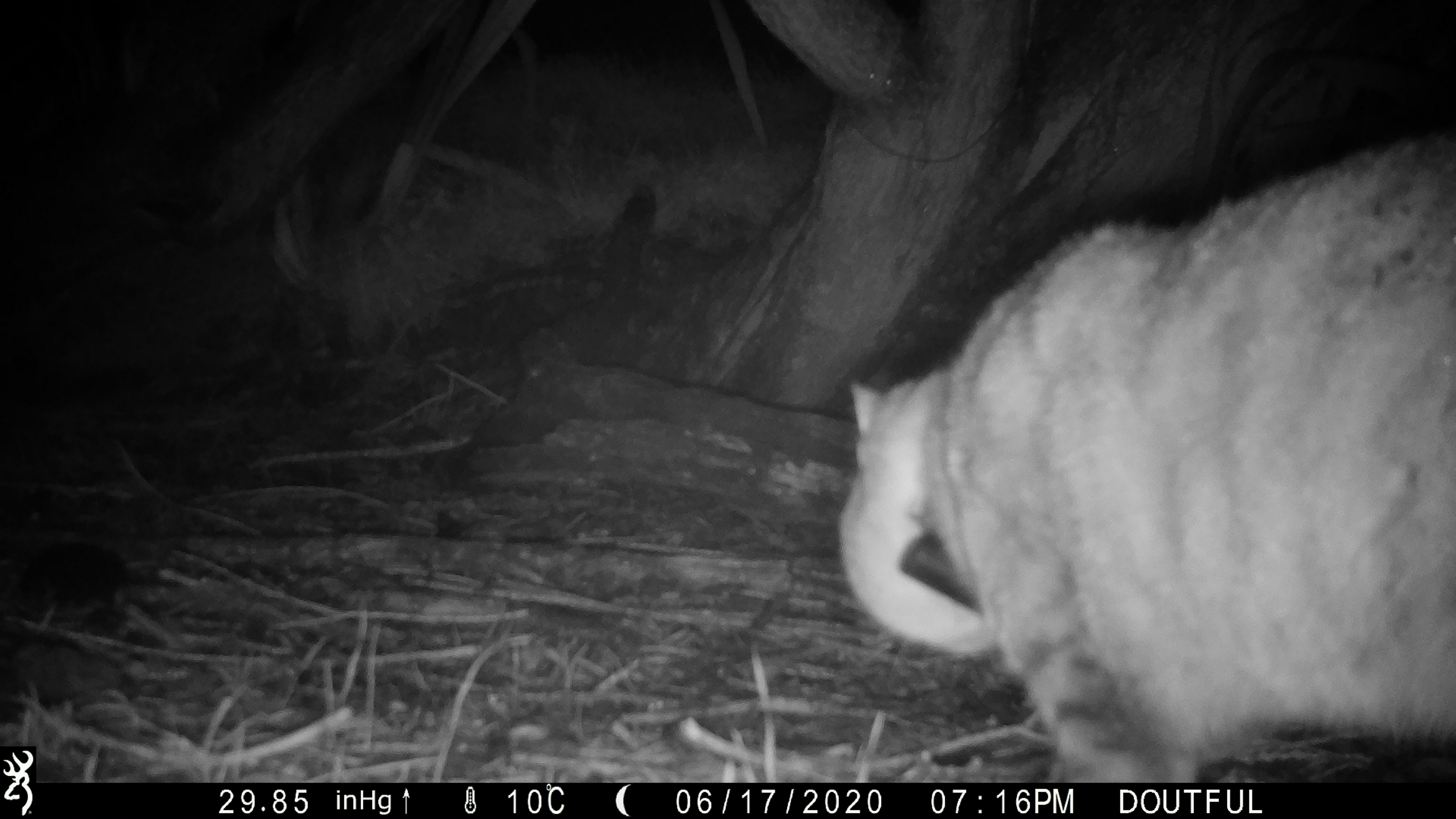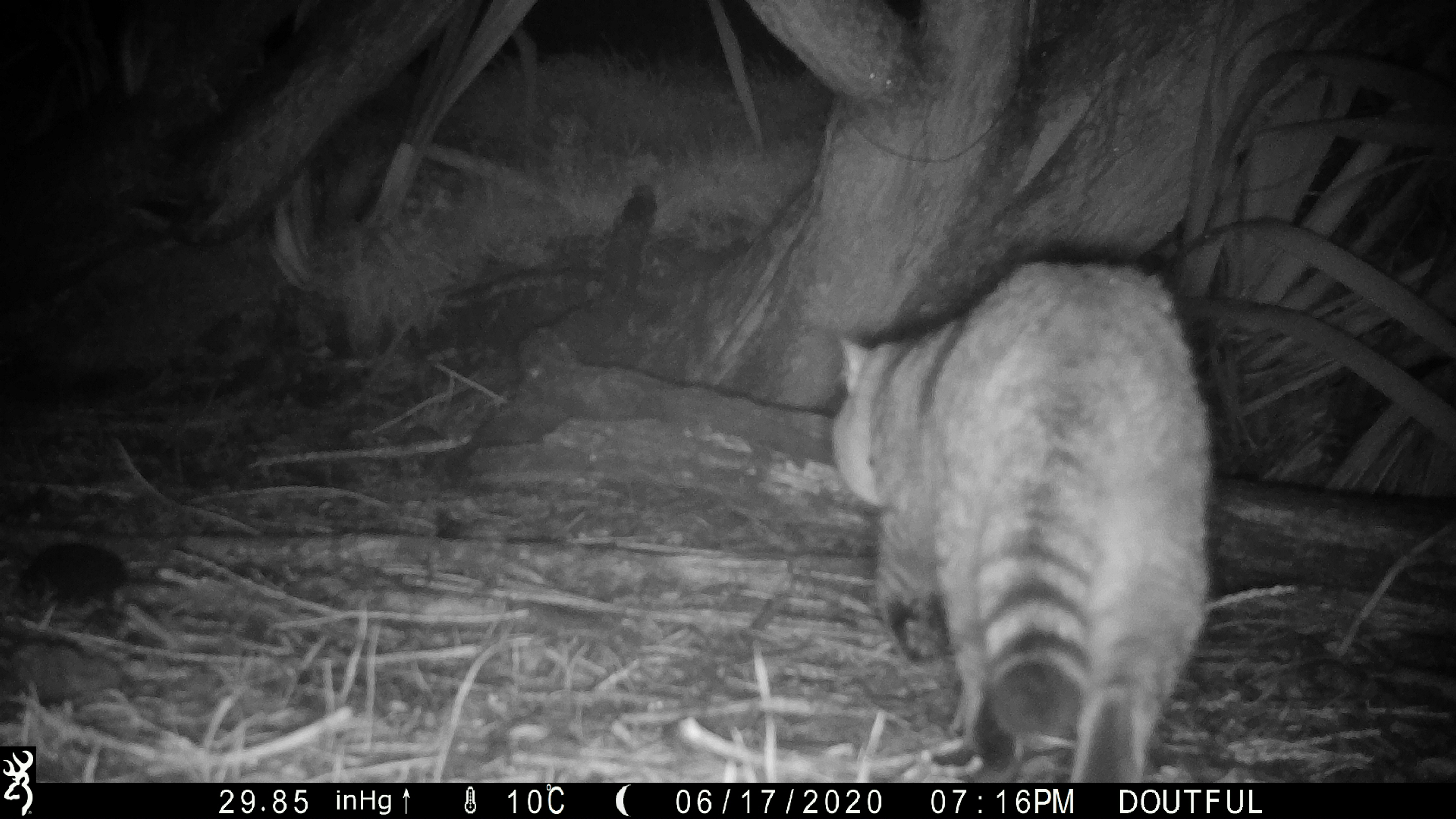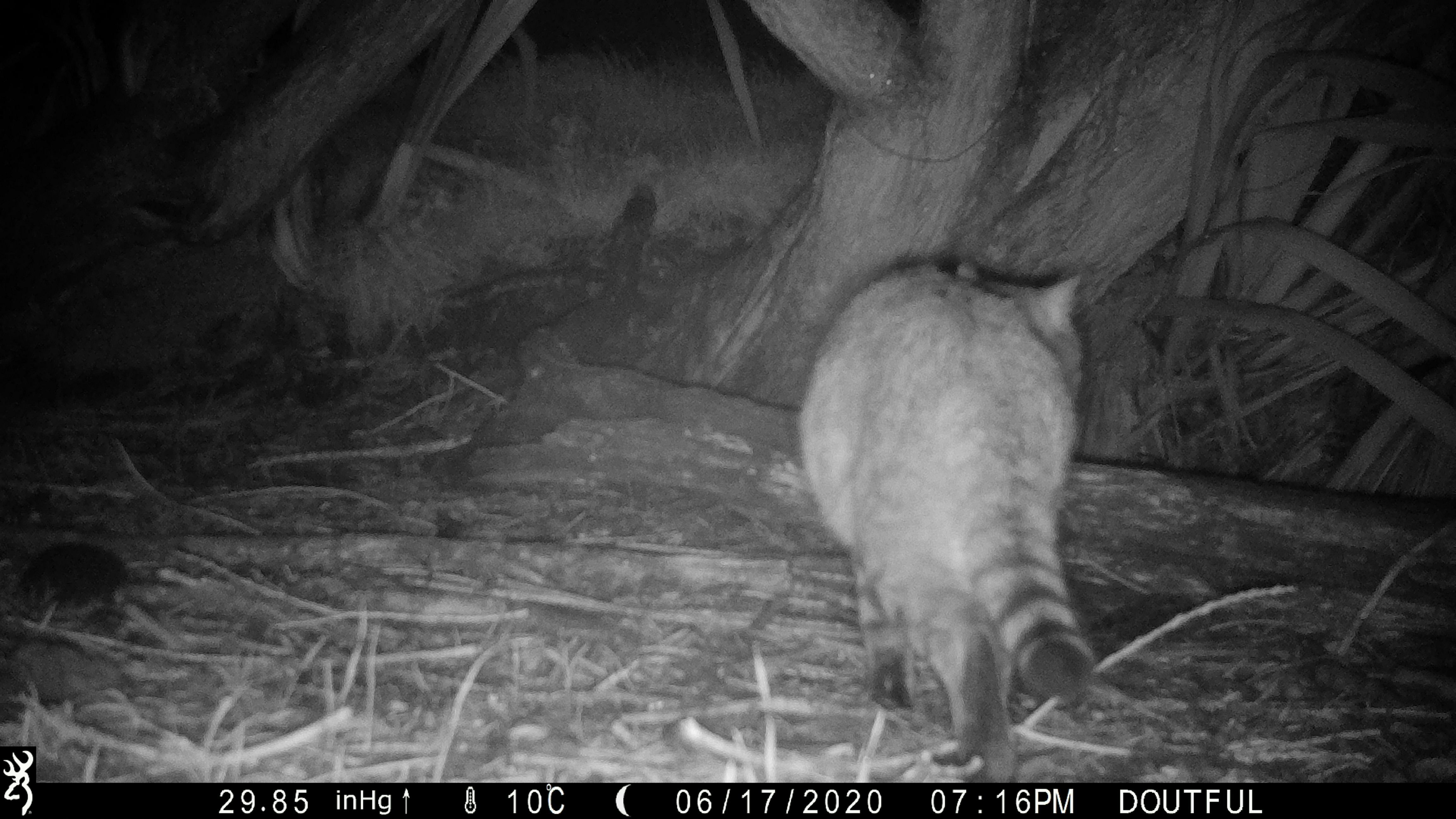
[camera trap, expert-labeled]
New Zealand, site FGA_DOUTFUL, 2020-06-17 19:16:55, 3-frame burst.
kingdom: Animalia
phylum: Chordata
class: Mammalia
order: Carnivora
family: Felidae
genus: Felis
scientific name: Felis catus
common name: domestic cat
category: cat